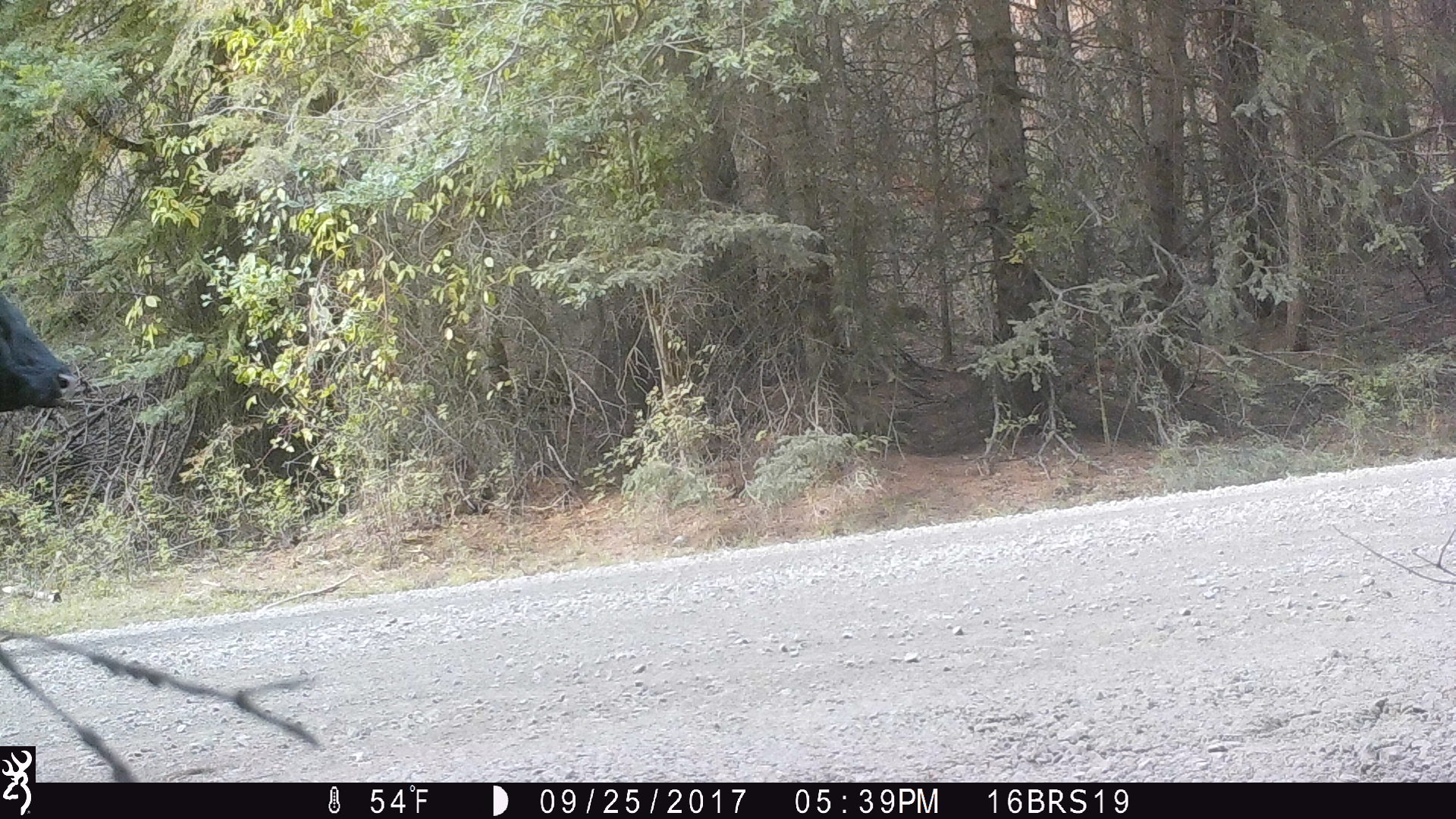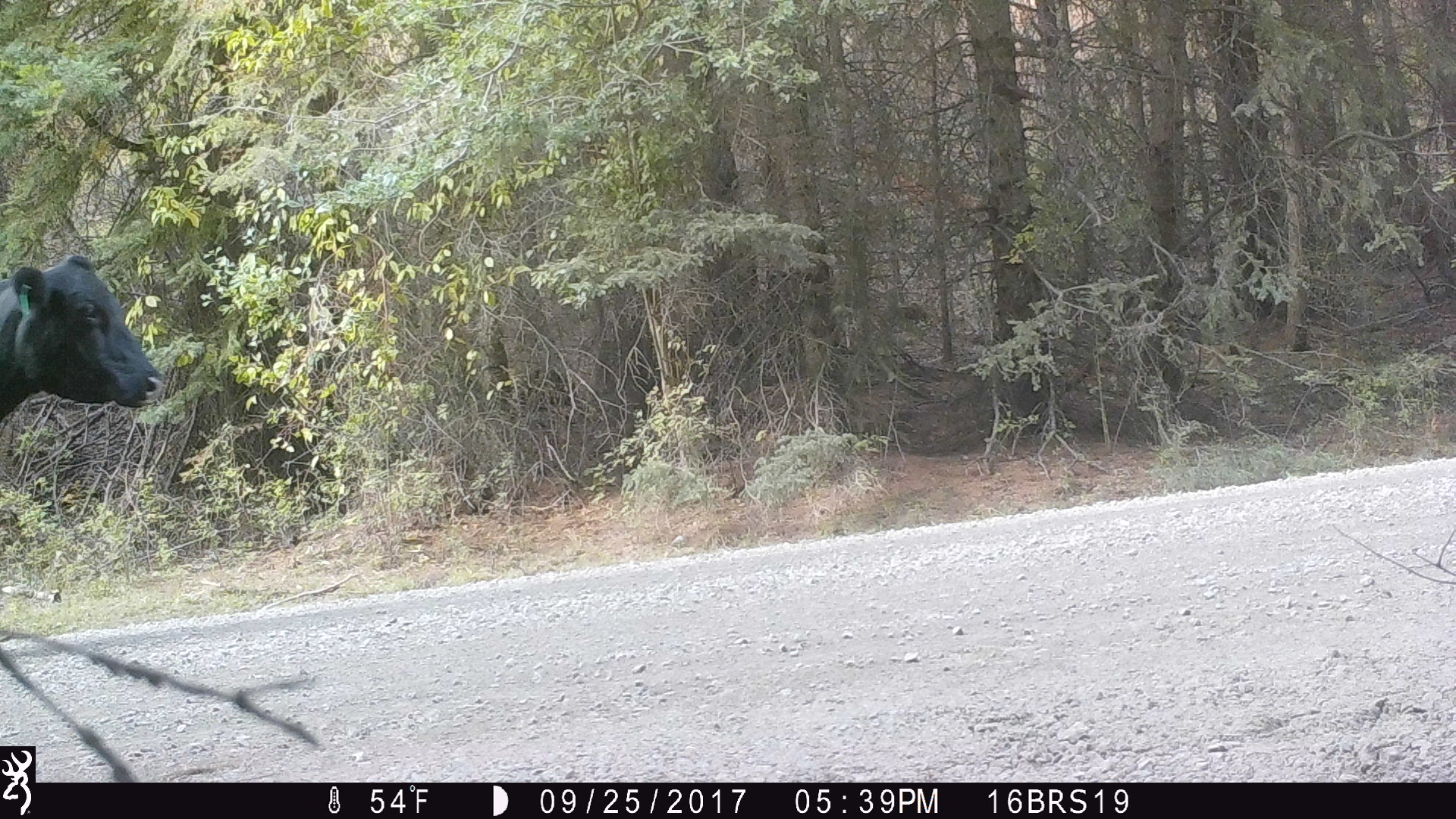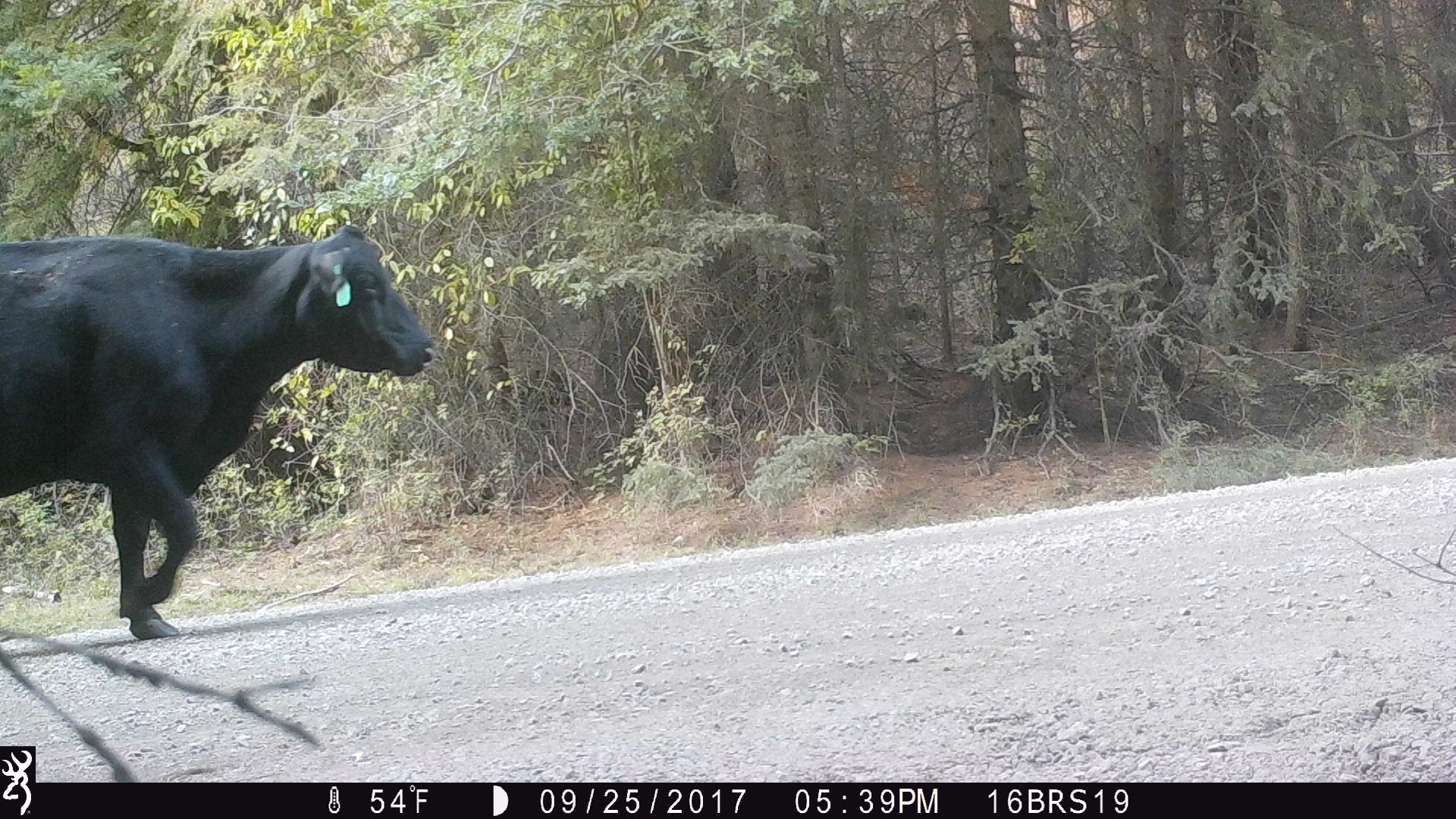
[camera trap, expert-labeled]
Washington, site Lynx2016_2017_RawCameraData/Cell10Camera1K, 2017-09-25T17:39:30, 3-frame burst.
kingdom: Animalia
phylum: Chordata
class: Mammalia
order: Artiodactyla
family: Bovidae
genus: Bos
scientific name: Bos taurus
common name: domestic cattle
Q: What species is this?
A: Domestic cattle (Bos taurus).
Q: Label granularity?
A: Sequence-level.